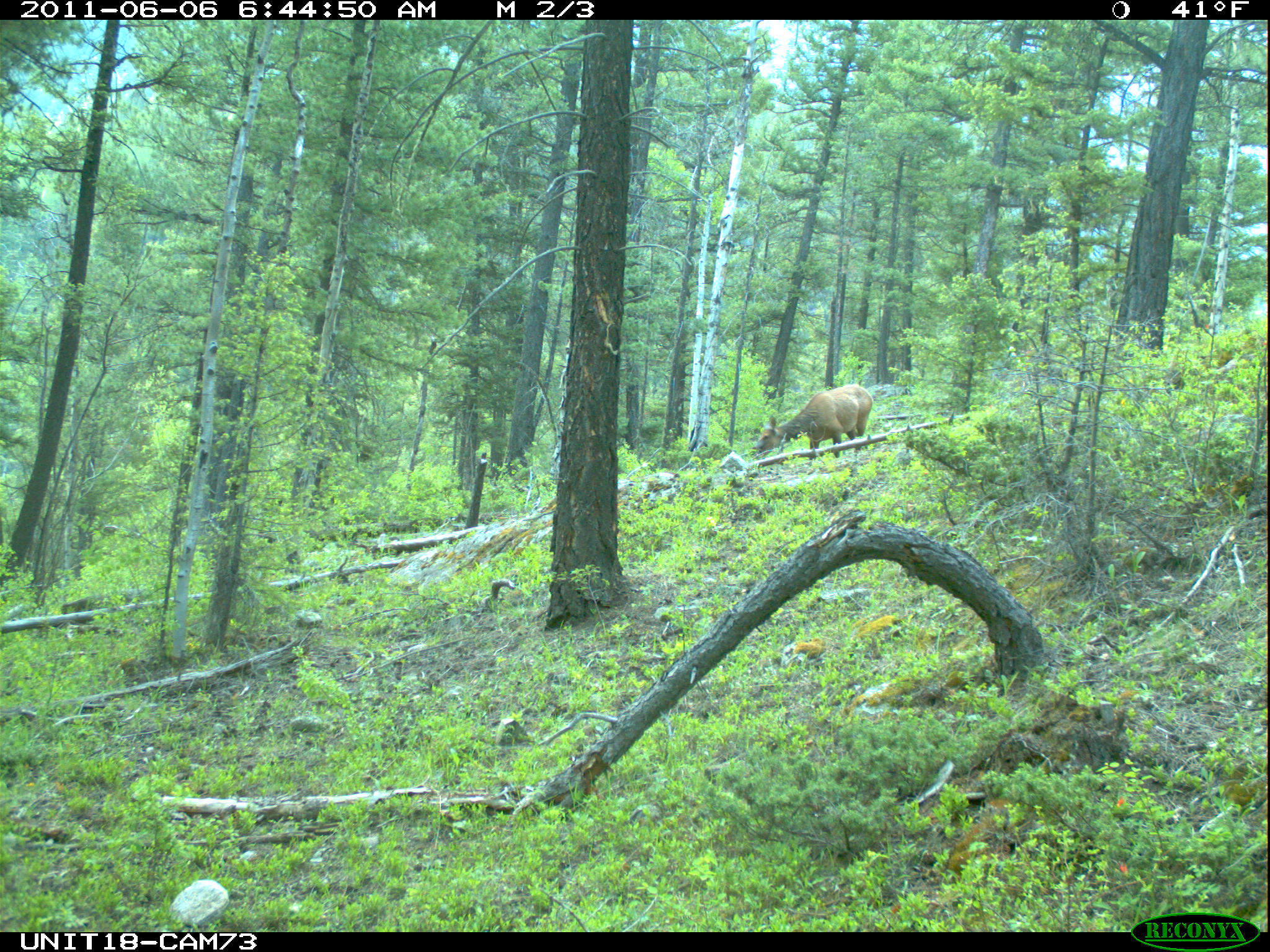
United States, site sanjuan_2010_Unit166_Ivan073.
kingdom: Animalia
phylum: Chordata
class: Mammalia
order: Artiodactyla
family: Cervidae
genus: Cervus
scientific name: Cervus elaphus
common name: red deer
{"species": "Cervus elaphus (red deer)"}